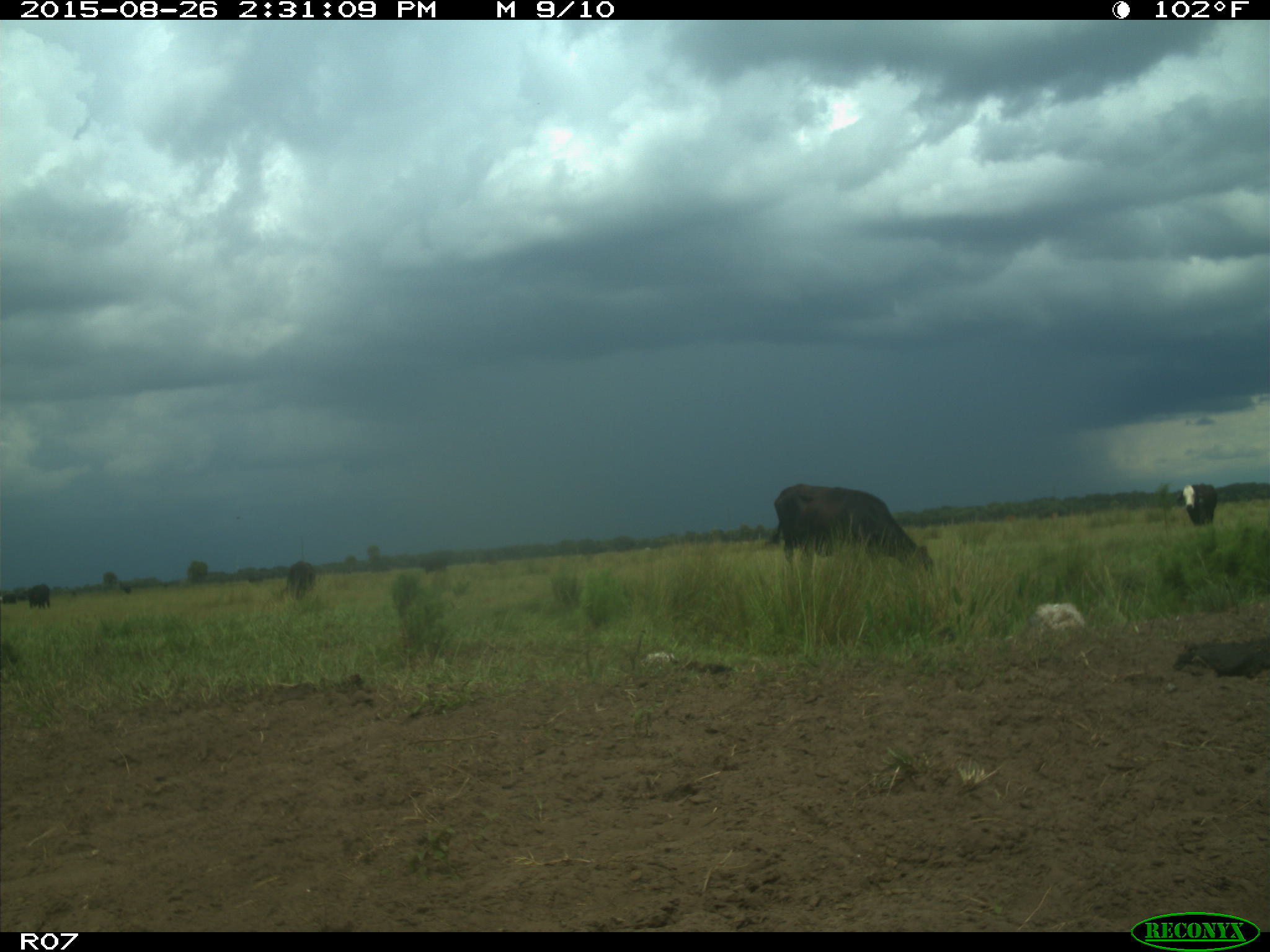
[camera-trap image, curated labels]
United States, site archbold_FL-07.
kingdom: Animalia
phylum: Chordata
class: Mammalia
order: Artiodactyla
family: Bovidae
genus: Bos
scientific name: Bos taurus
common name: domestic cow